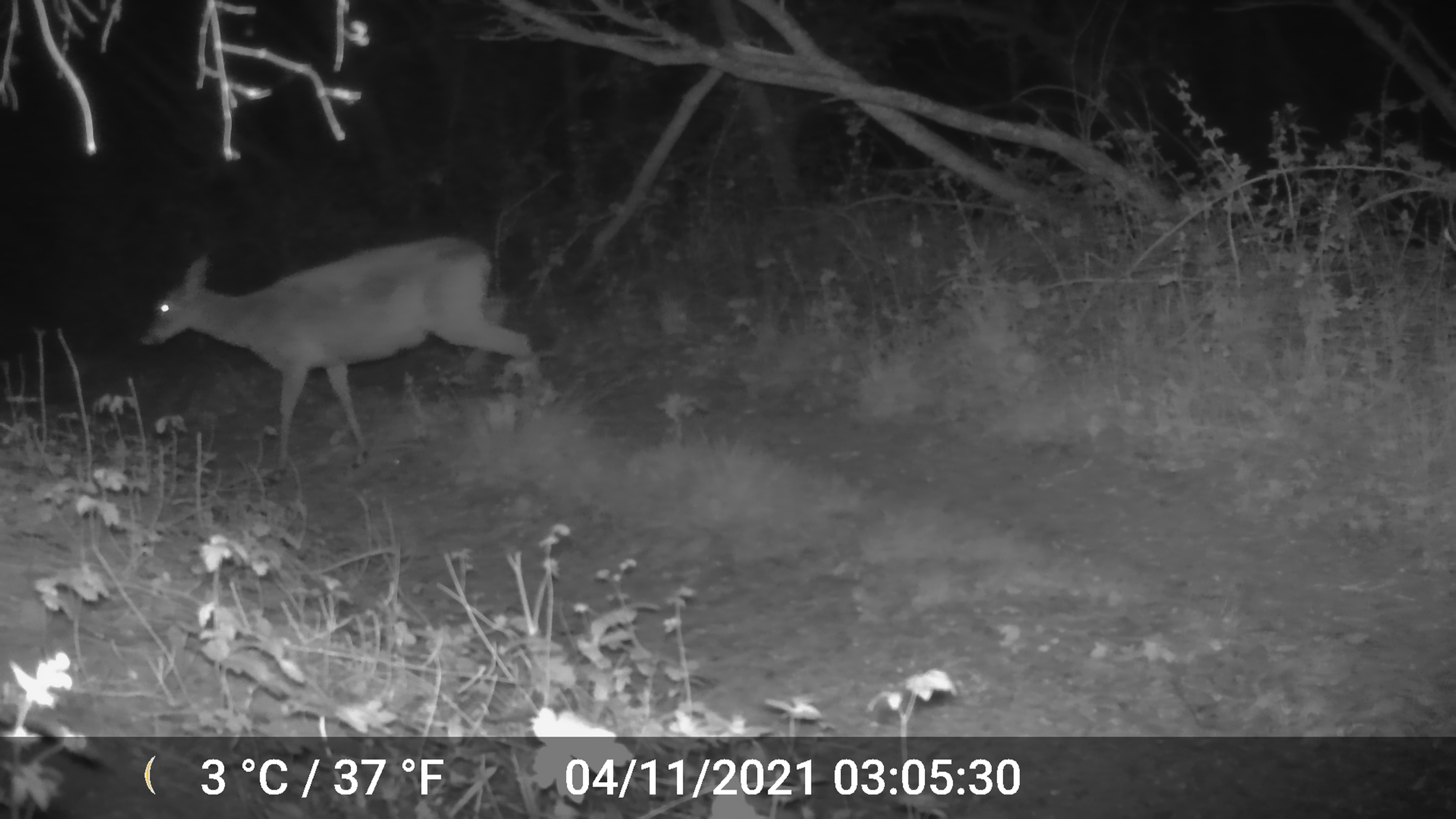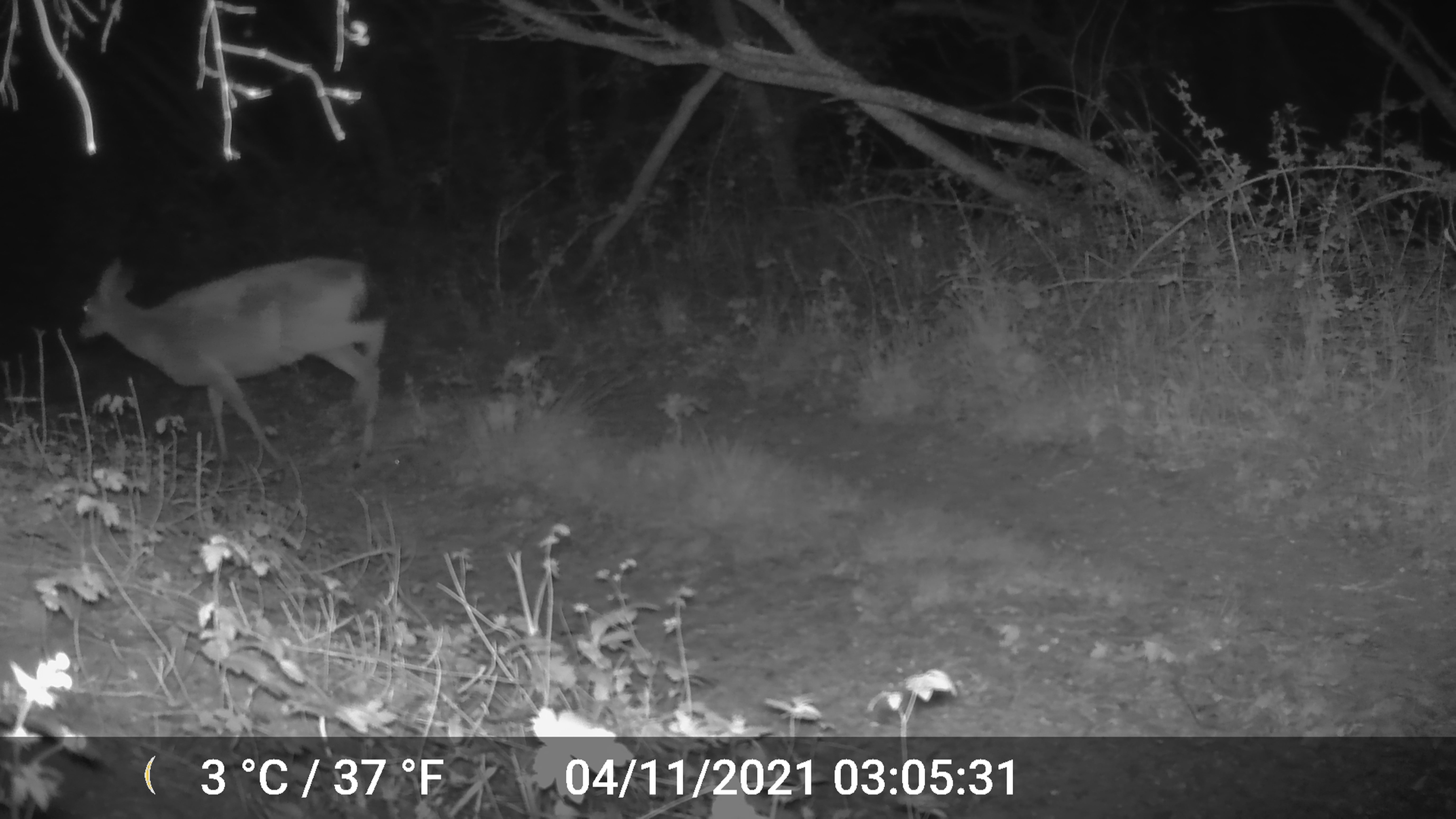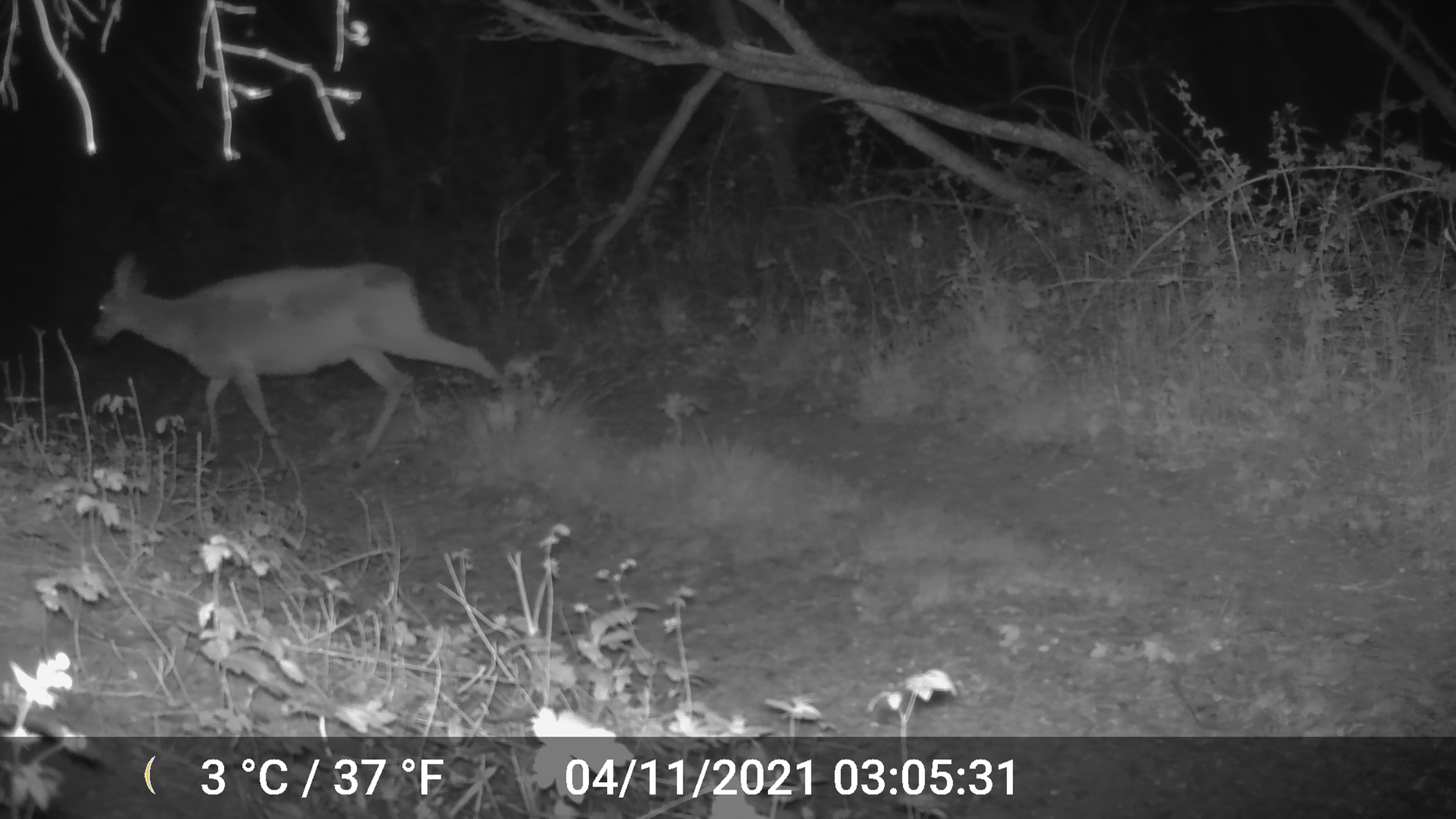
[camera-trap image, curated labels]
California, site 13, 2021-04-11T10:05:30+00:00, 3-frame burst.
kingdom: Animalia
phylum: Chordata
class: Mammalia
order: Artiodactyla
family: Cervidae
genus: Odocoileus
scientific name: Odocoileus hemionus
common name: mule deer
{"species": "mule deer (Odocoileus hemionus)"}